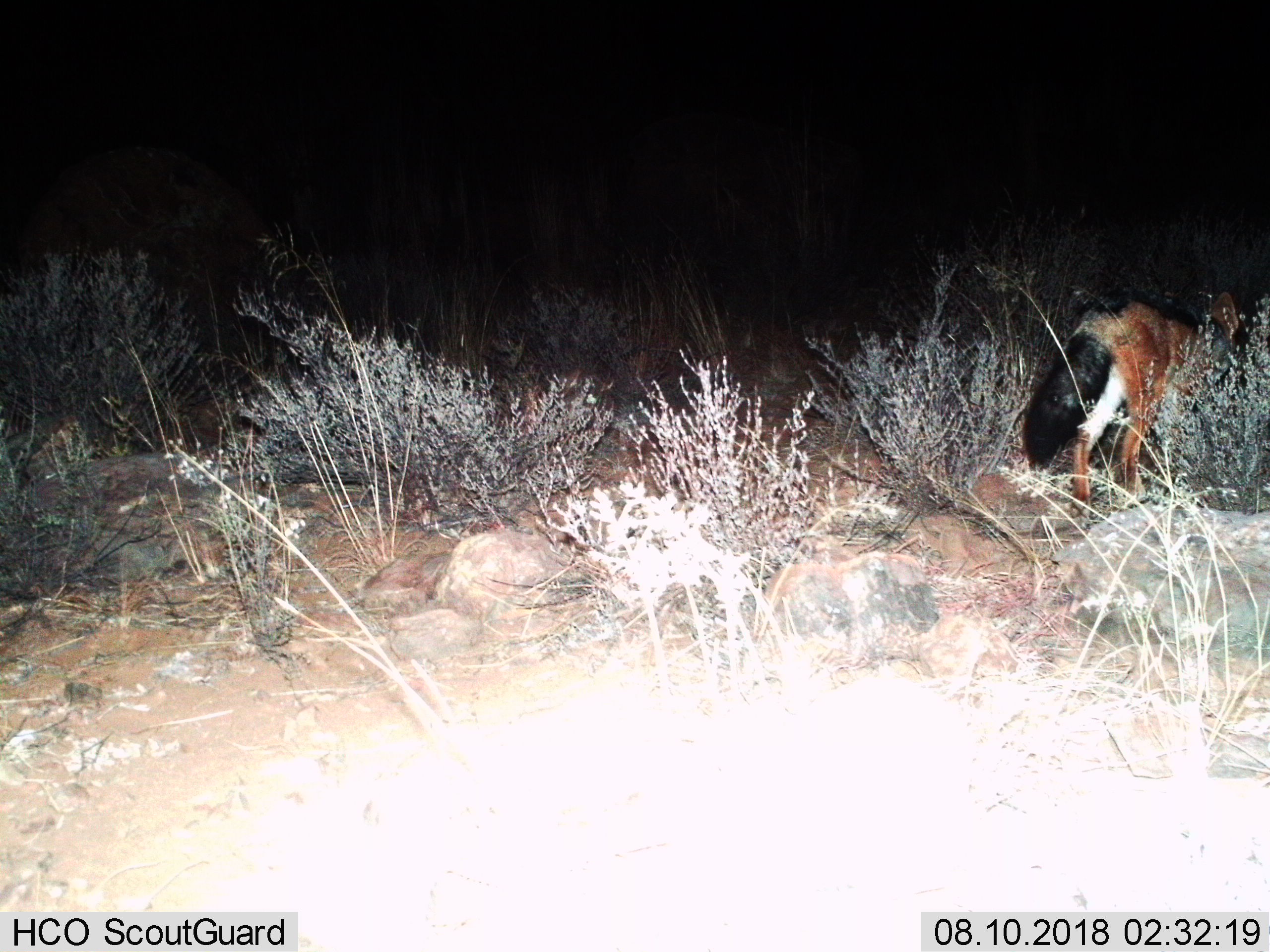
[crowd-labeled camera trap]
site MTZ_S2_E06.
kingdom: Animalia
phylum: Chordata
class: Mammalia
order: Carnivora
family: Canidae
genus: Lupulella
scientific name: Lupulella mesomelas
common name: black-backed jackal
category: jackalblackbacked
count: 1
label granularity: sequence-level